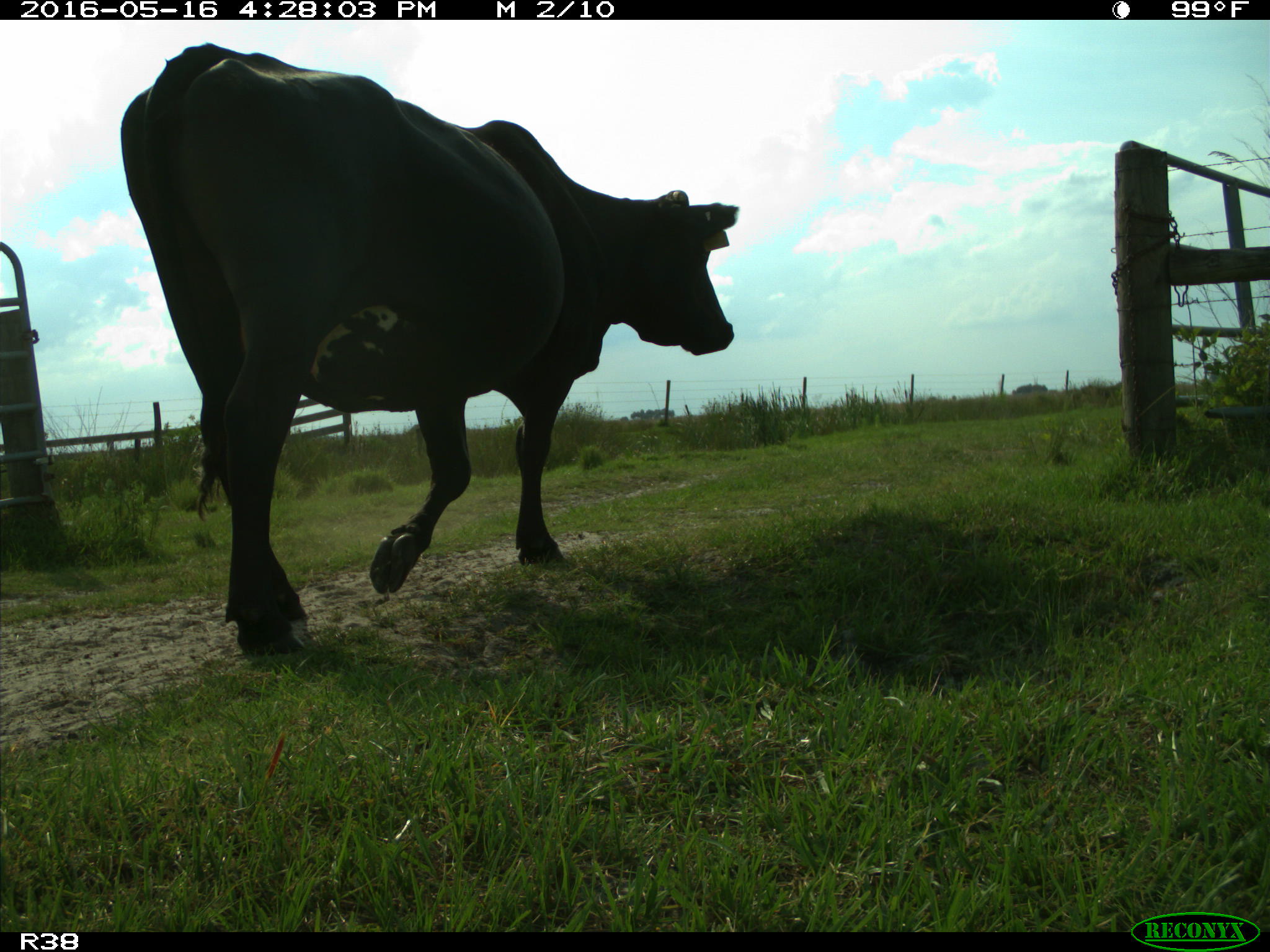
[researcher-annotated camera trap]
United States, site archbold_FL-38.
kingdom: Animalia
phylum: Chordata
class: Mammalia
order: Artiodactyla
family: Bovidae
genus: Bos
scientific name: Bos taurus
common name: domestic cow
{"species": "Bos taurus (domestic cow)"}